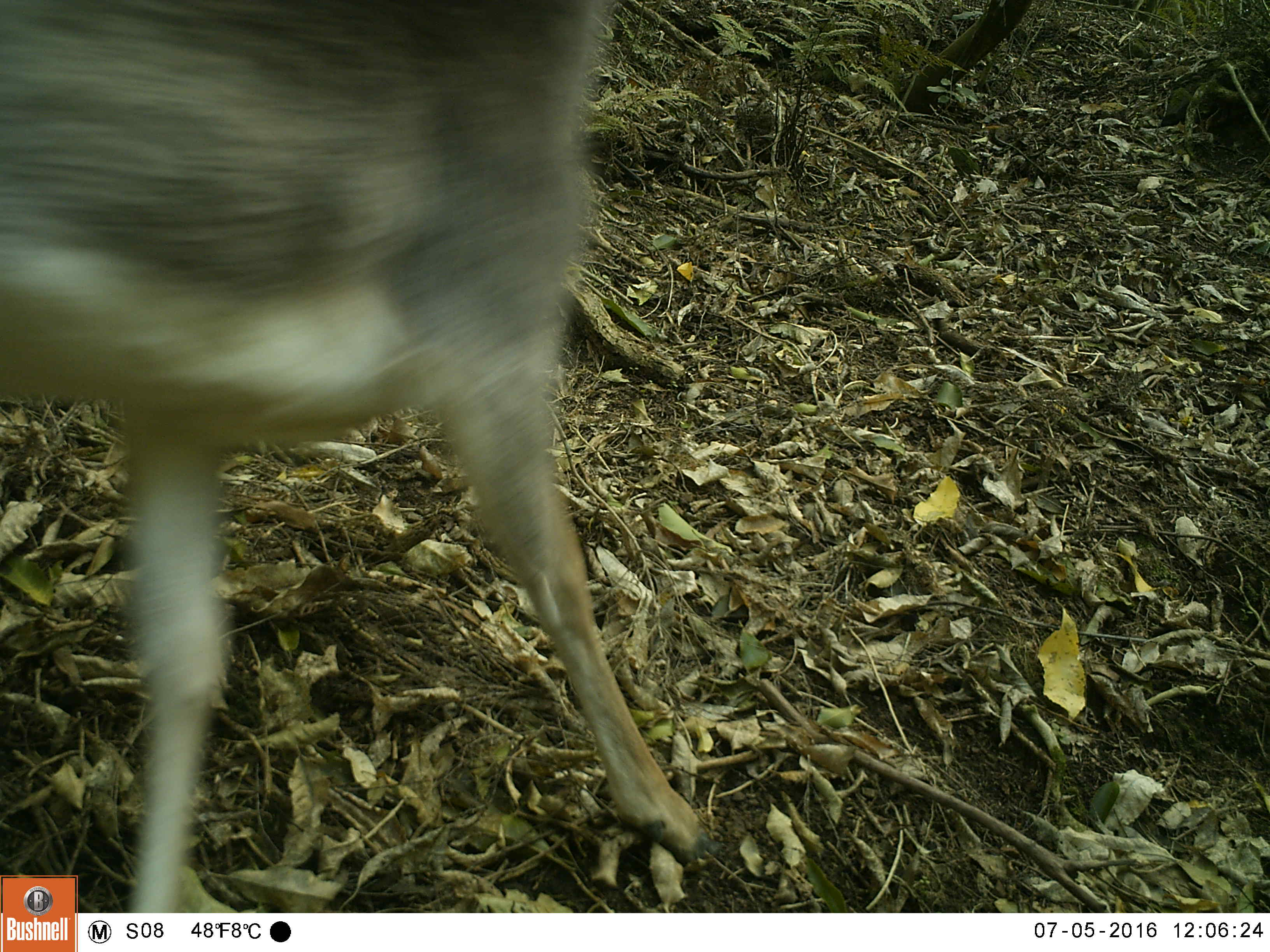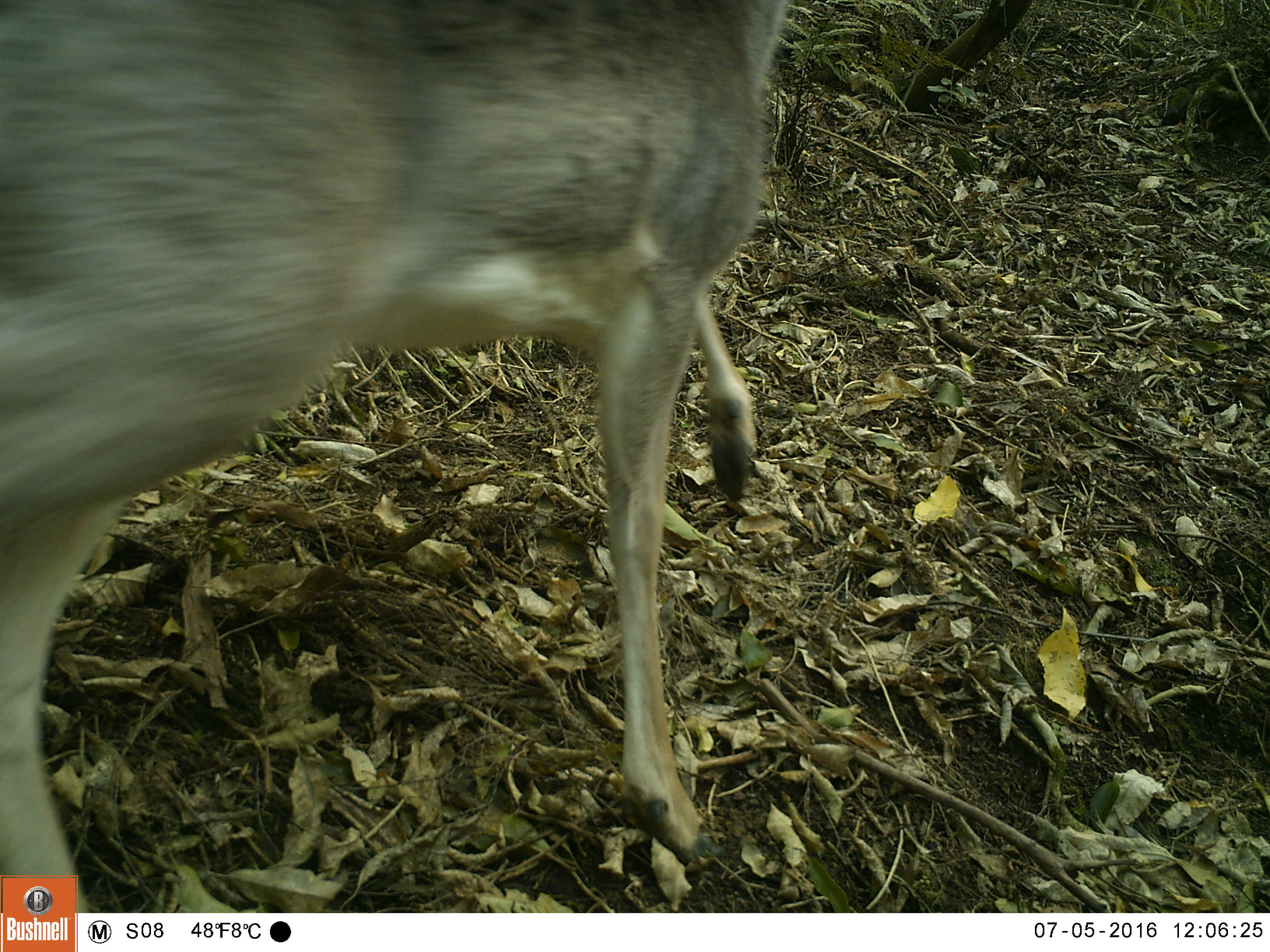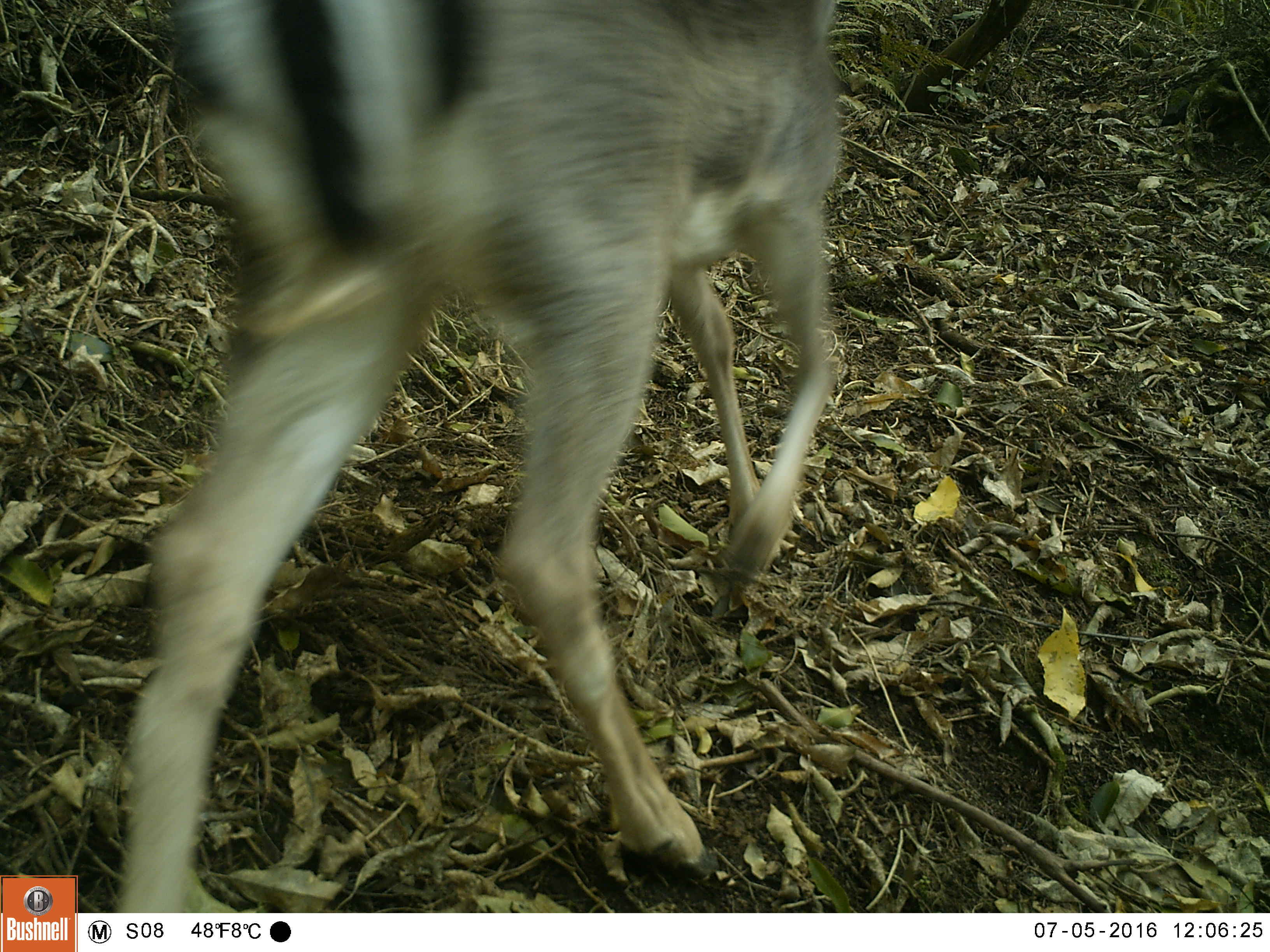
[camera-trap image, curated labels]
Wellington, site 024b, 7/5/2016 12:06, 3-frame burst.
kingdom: Animalia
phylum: Chordata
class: Mammalia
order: Artiodactyla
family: Cervidae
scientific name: Cervini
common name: deer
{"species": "deer (Cervini)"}